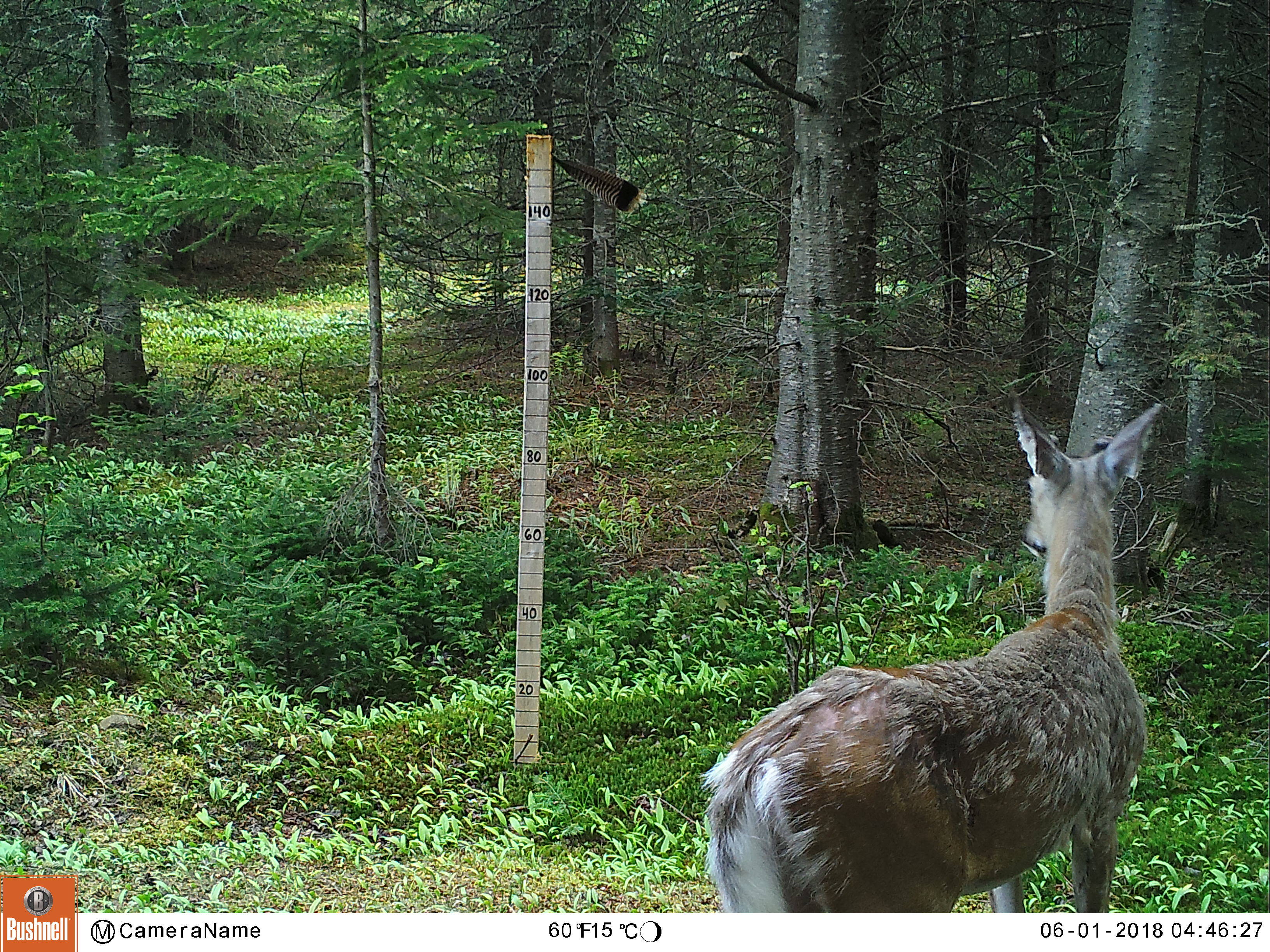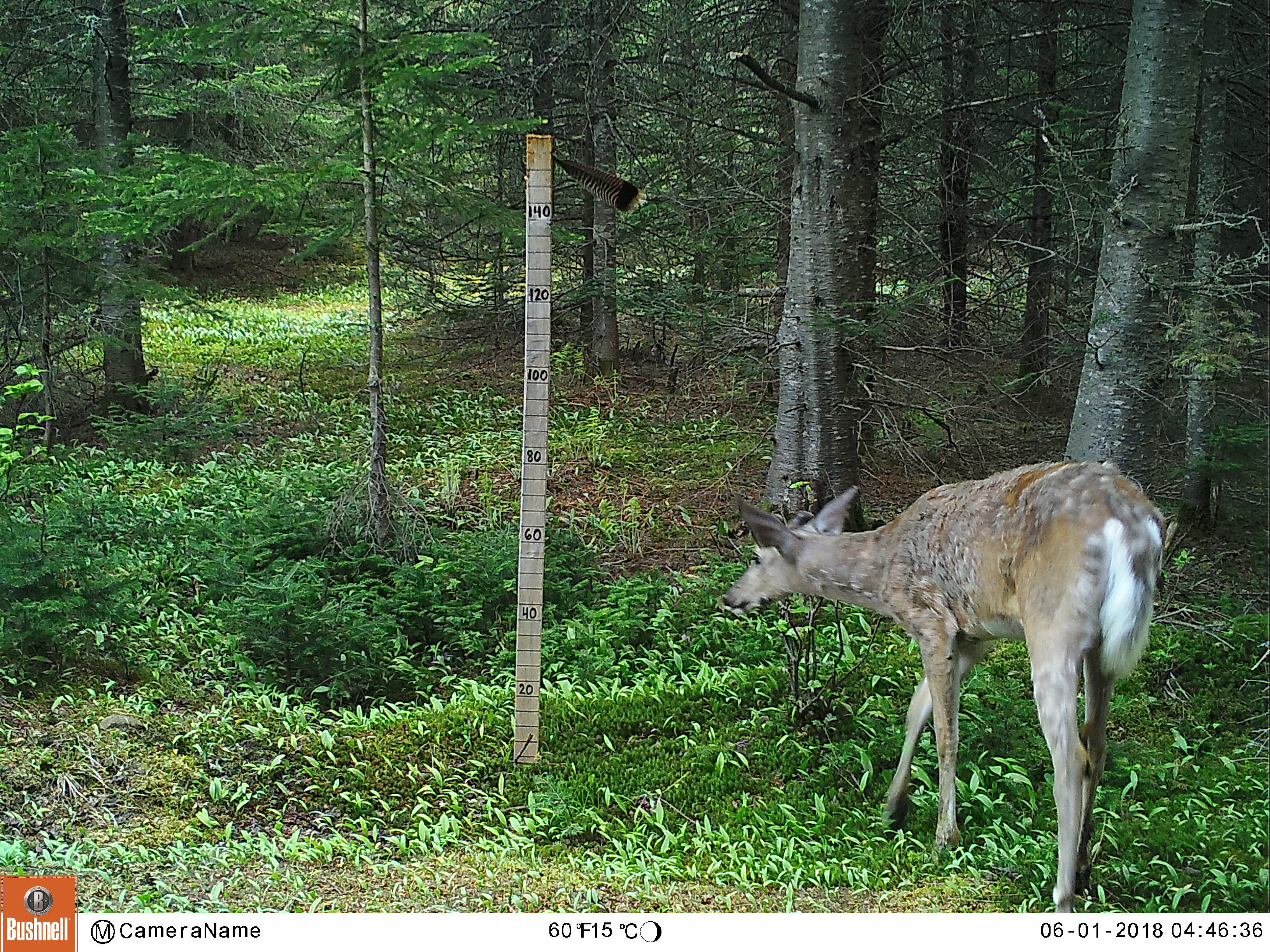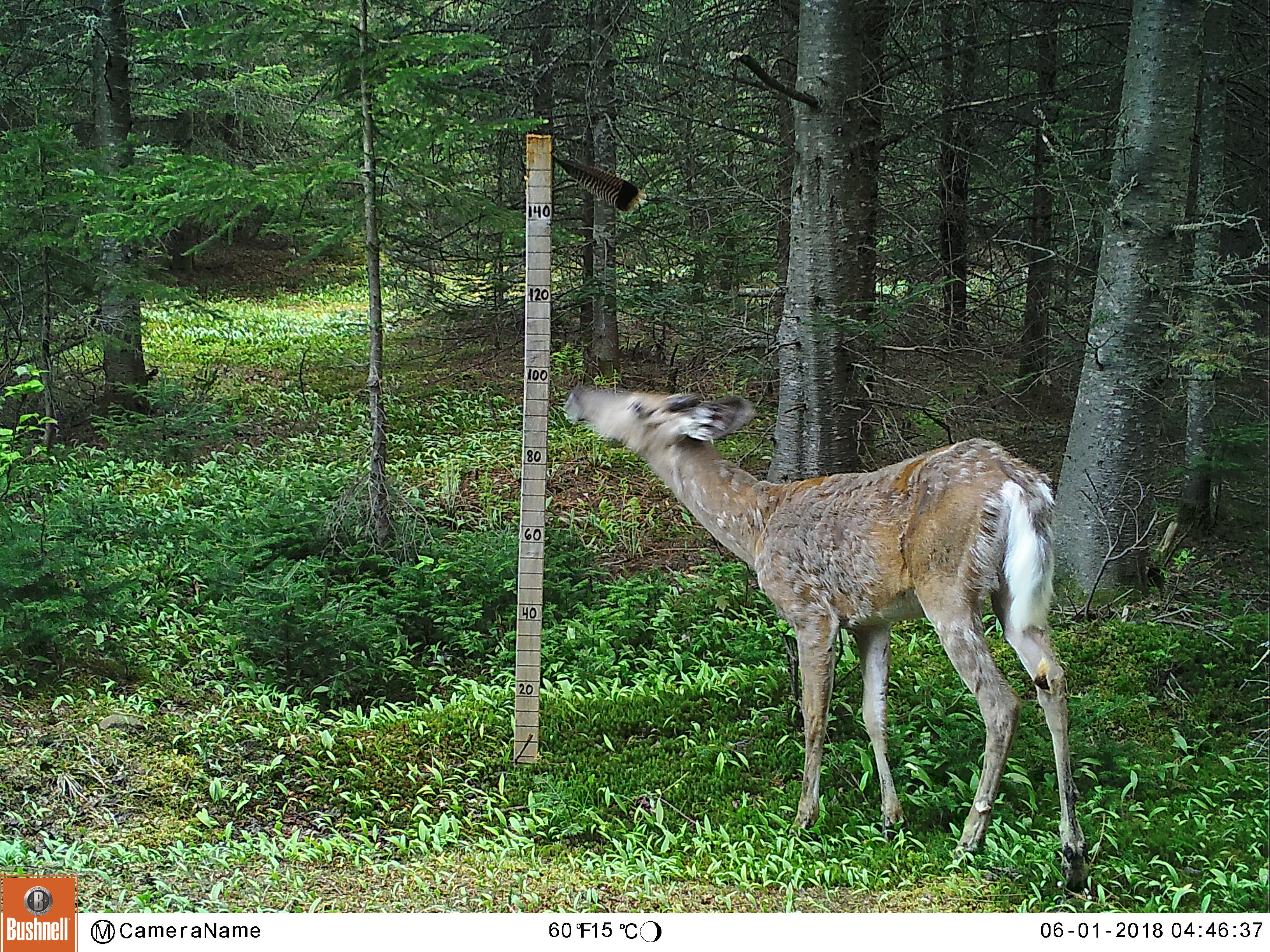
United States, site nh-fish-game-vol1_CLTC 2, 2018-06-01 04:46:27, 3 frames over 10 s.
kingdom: Animalia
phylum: Chordata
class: Mammalia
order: Artiodactyla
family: Cervidae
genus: Odocoileus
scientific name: Odocoileus virginianus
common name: white-tailed deer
White-tailed deer (Odocoileus virginianus).